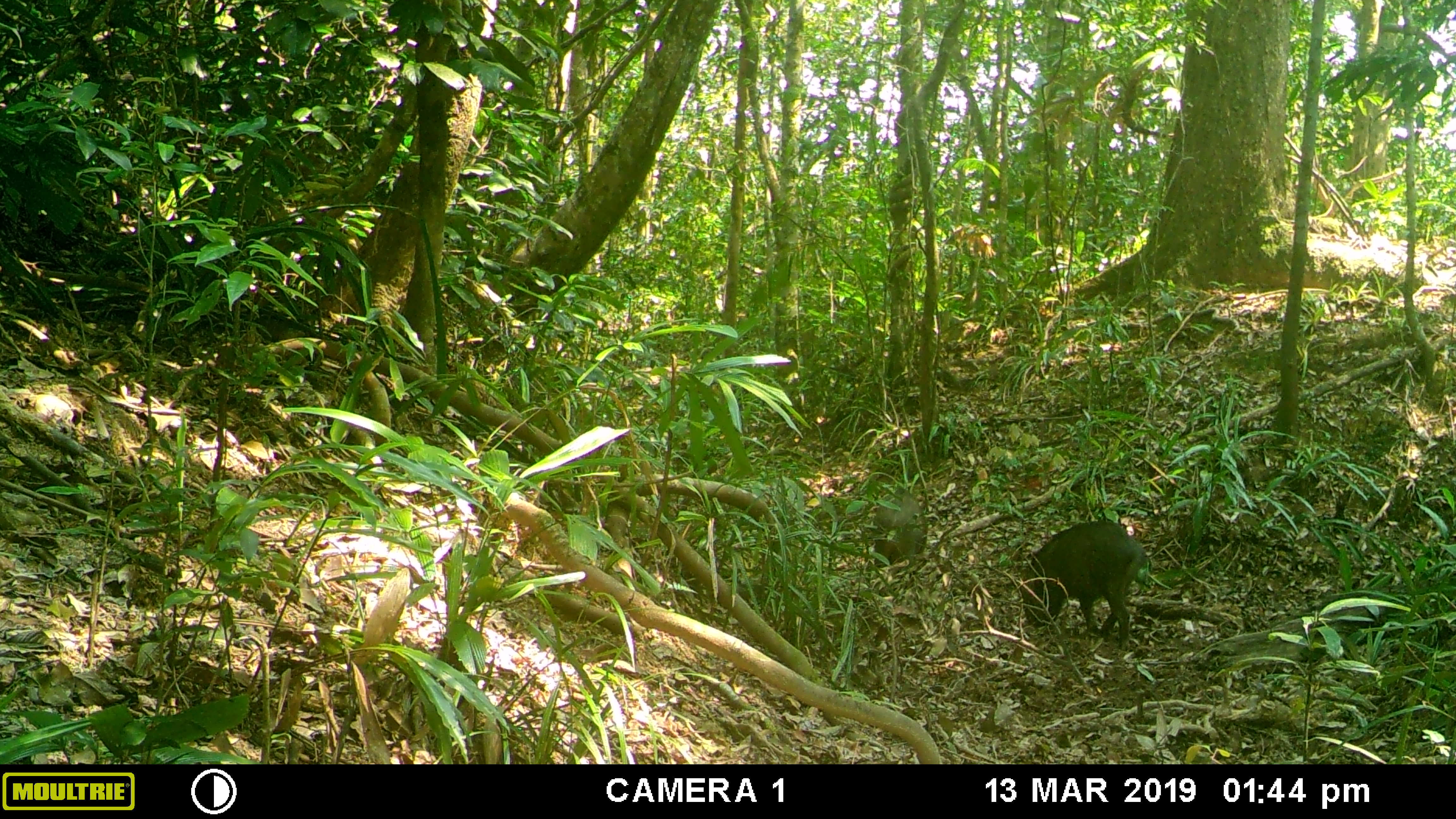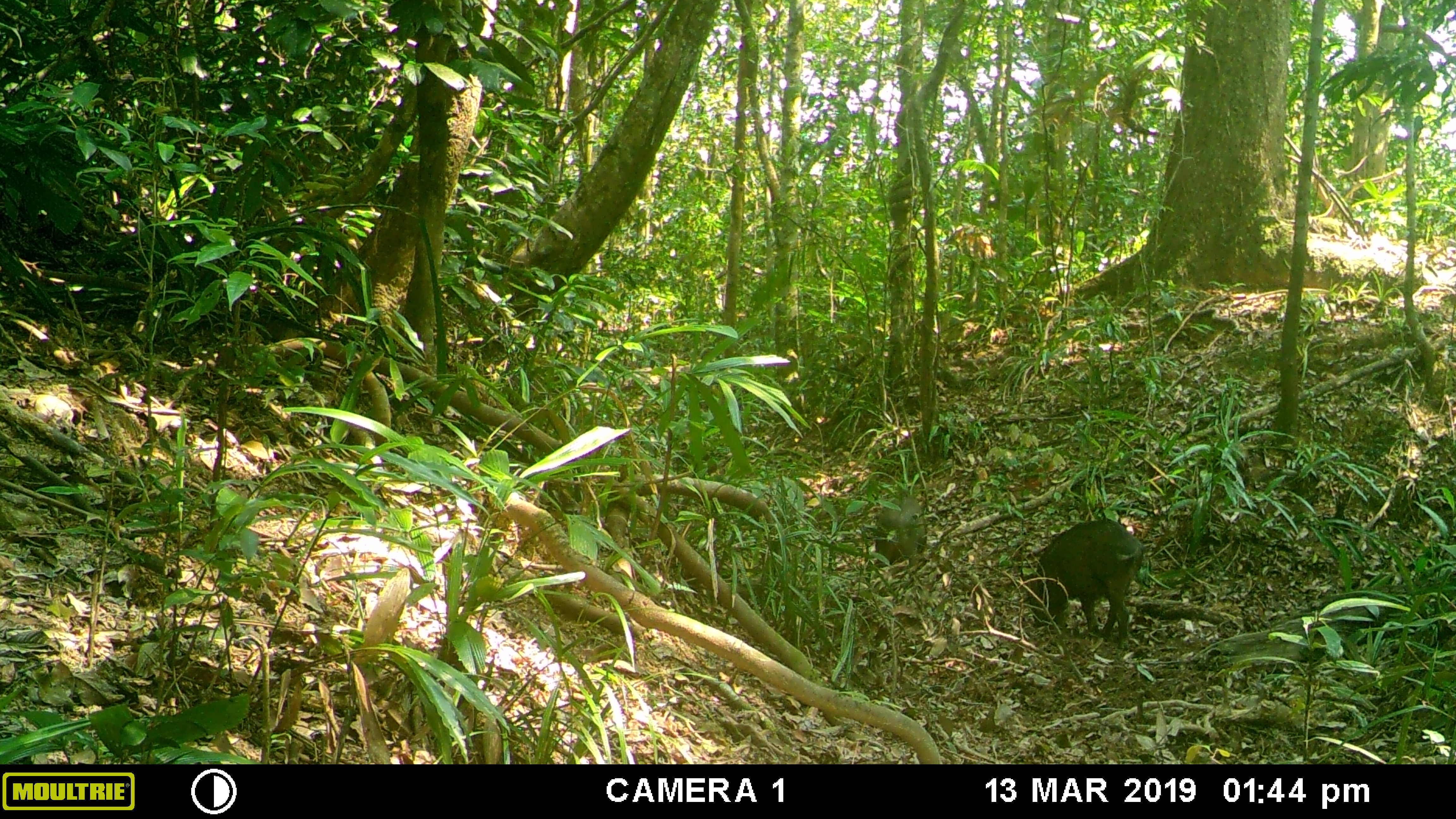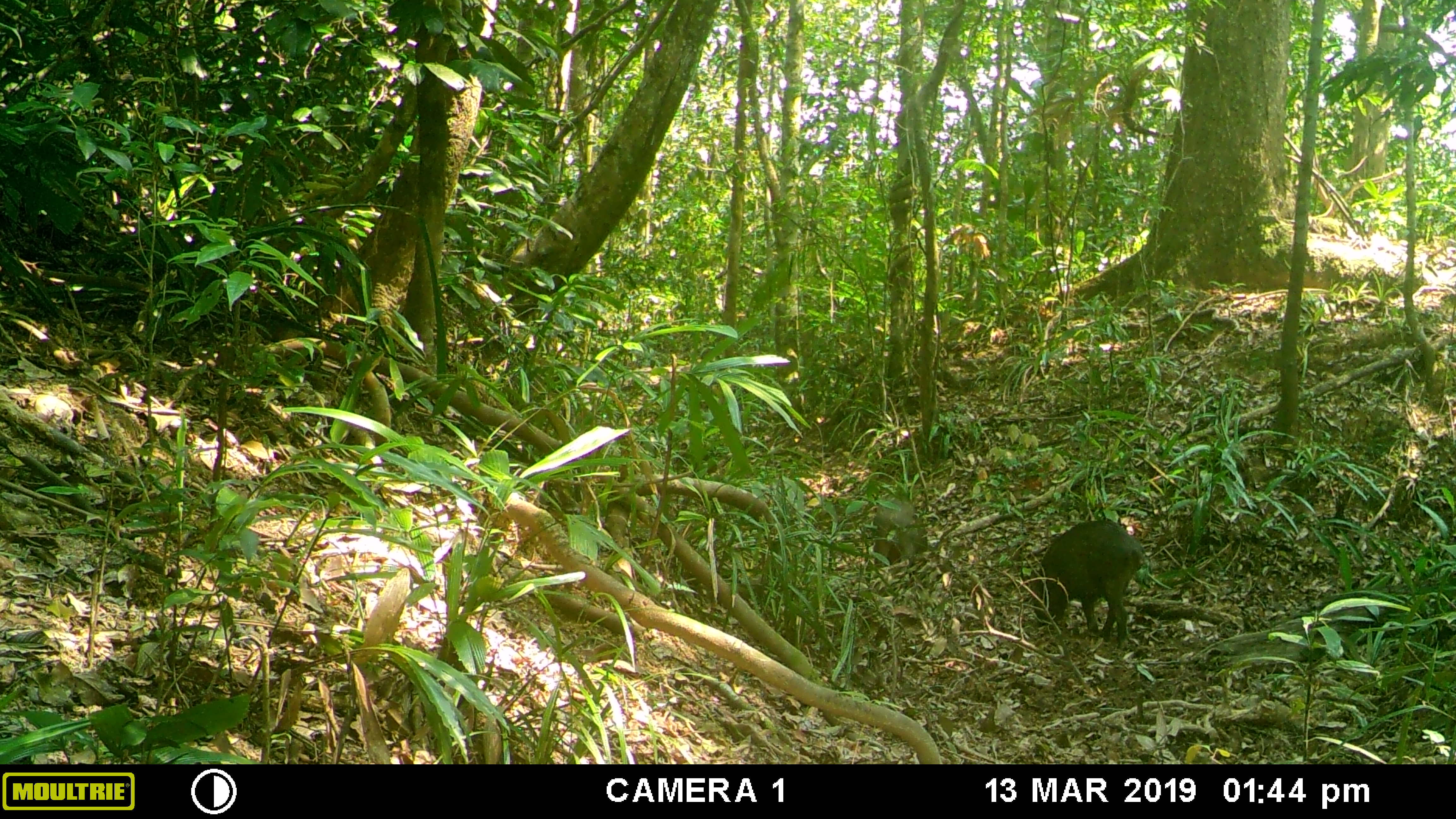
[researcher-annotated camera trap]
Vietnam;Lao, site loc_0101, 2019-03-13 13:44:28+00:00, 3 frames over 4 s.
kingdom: Animalia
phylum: Chordata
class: Mammalia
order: Artiodactyla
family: Suidae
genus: Sus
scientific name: Sus scrofa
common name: eurasian wild pig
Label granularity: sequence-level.